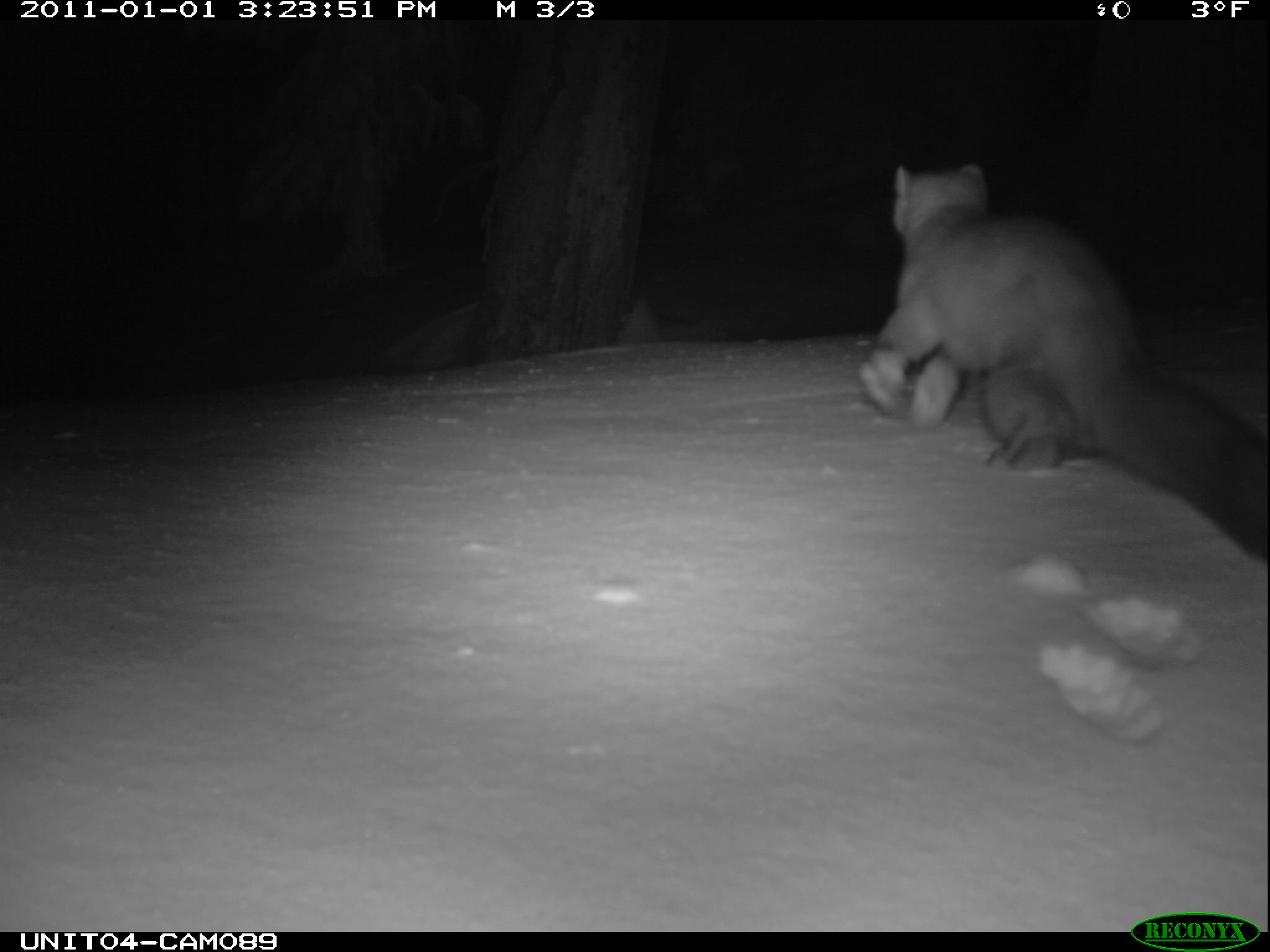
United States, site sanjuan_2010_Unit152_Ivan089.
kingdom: Animalia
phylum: Chordata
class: Mammalia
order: Carnivora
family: Mustelidae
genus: Martes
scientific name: Martes americana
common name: american marten